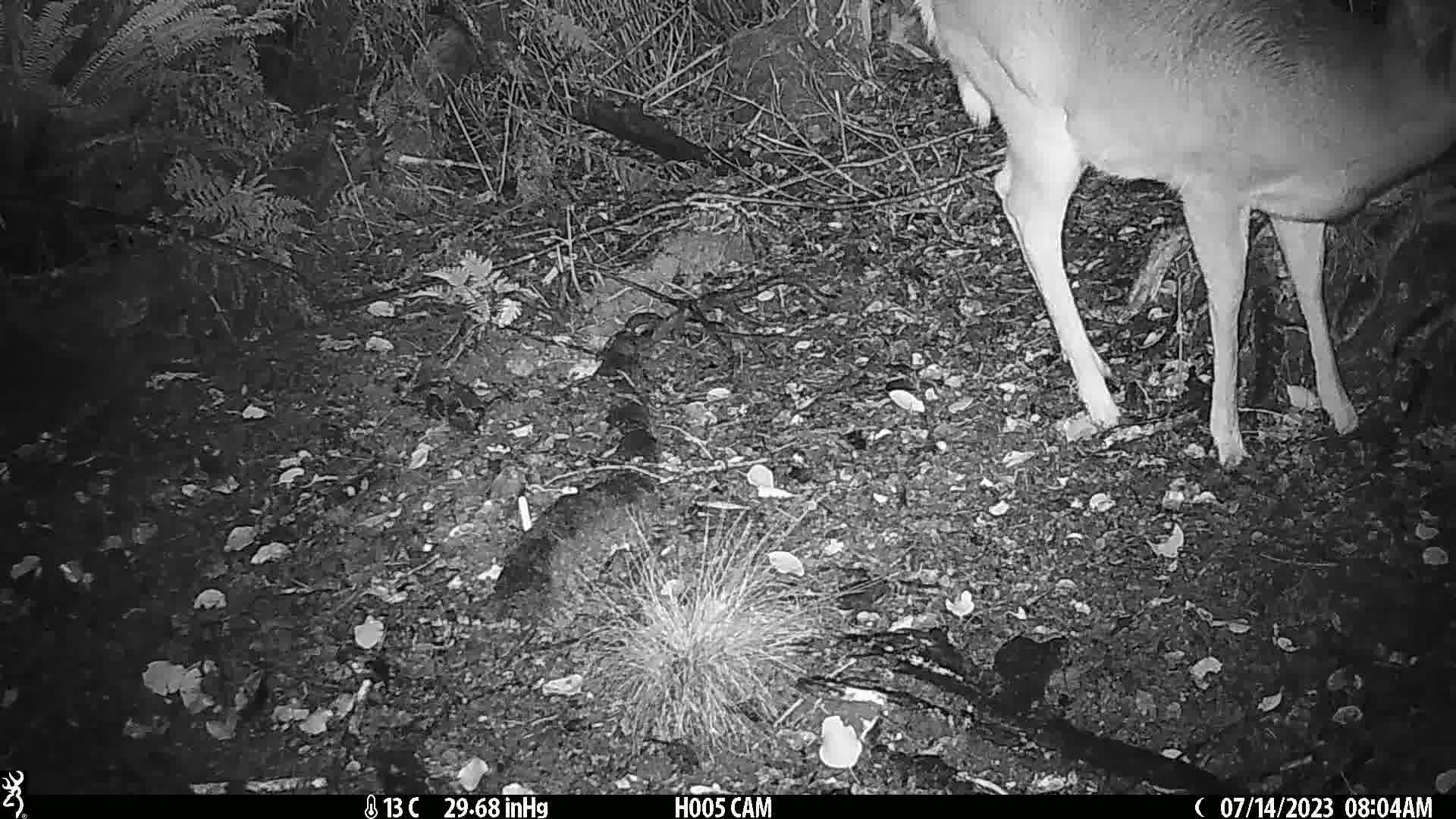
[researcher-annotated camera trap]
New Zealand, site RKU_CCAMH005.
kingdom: Animalia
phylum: Chordata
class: Mammalia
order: Artiodactyla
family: Cervidae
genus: Odocoileus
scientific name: Odocoileus virginianus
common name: white-tailed deer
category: white tailed deer